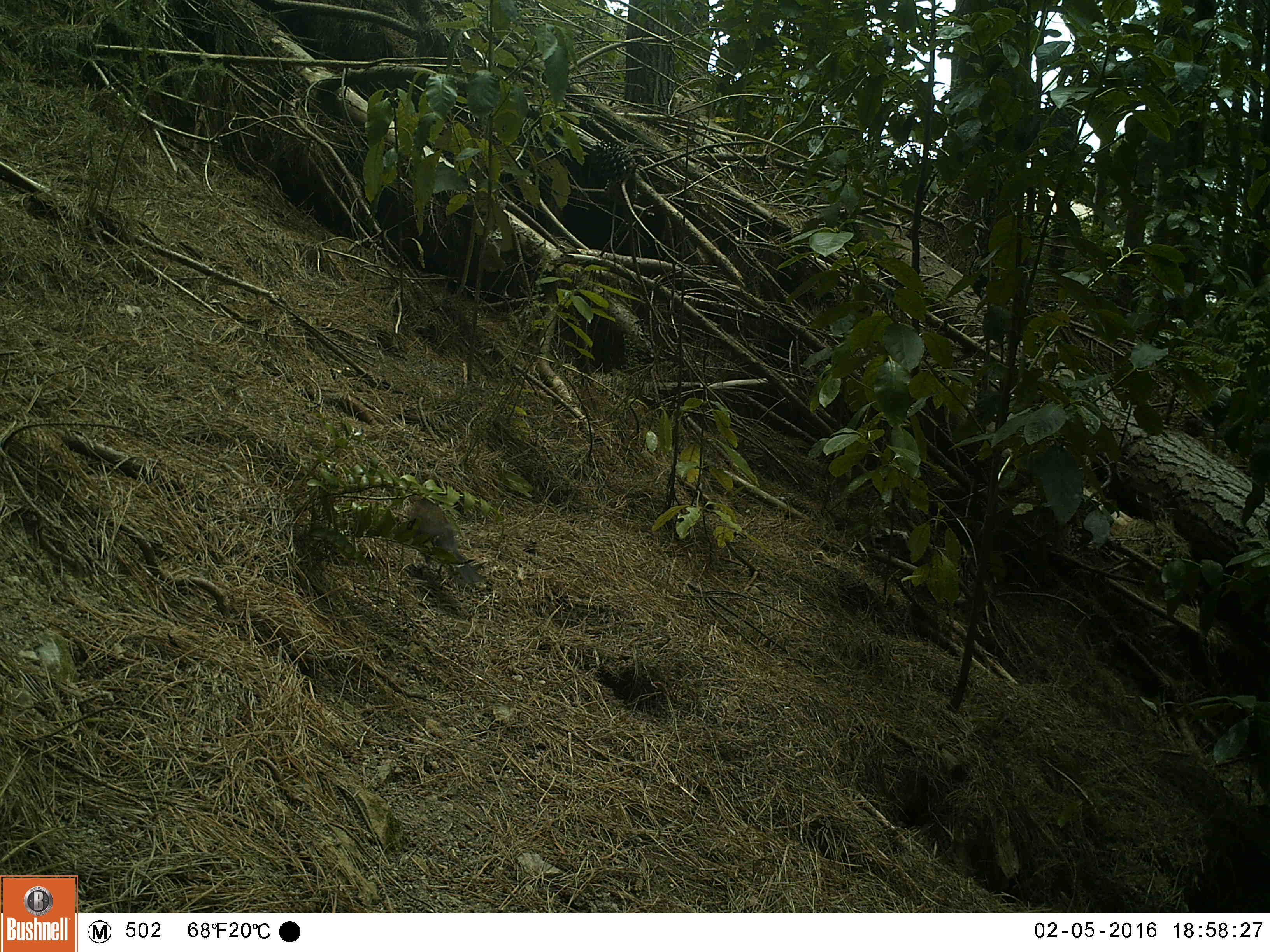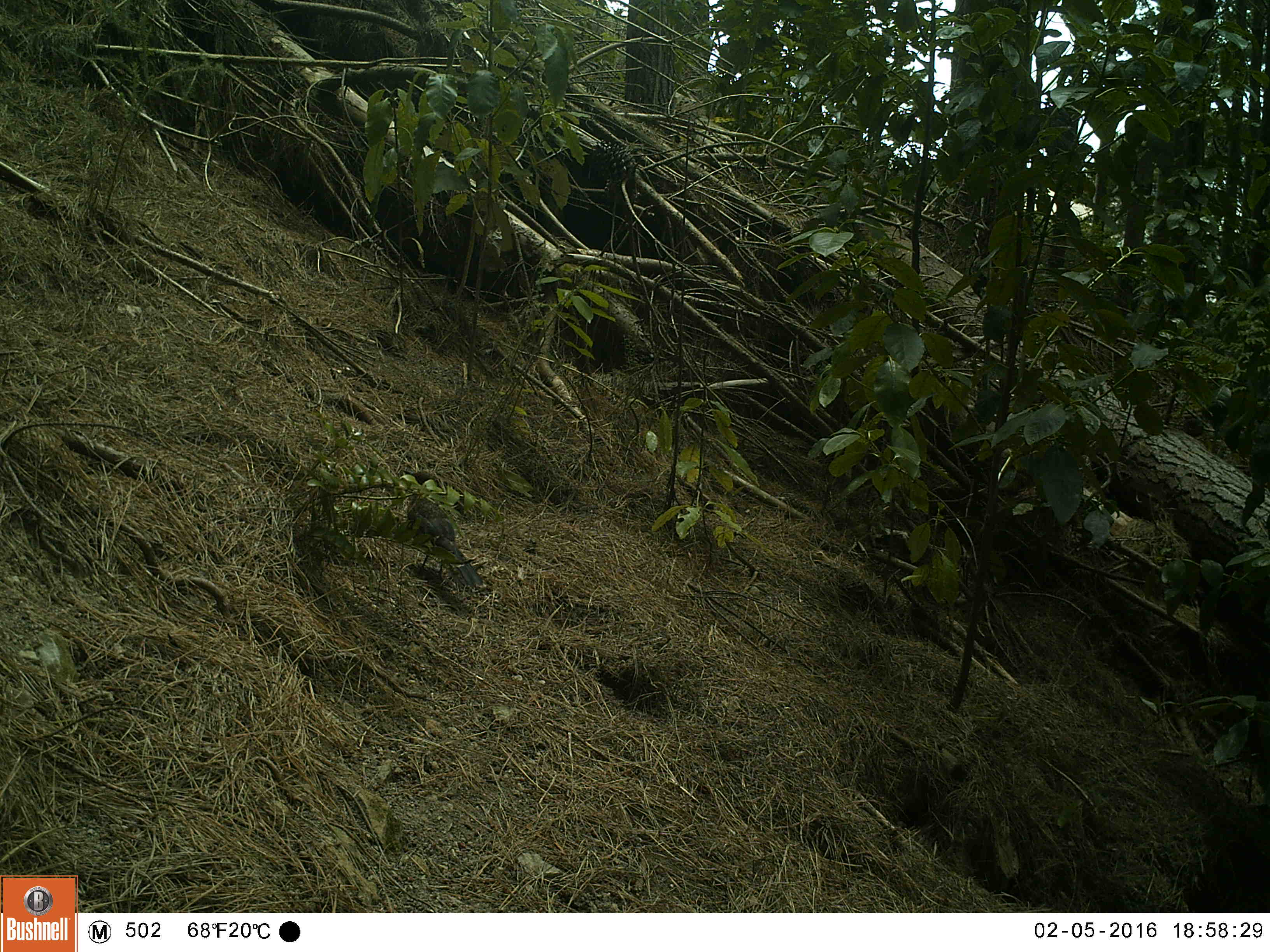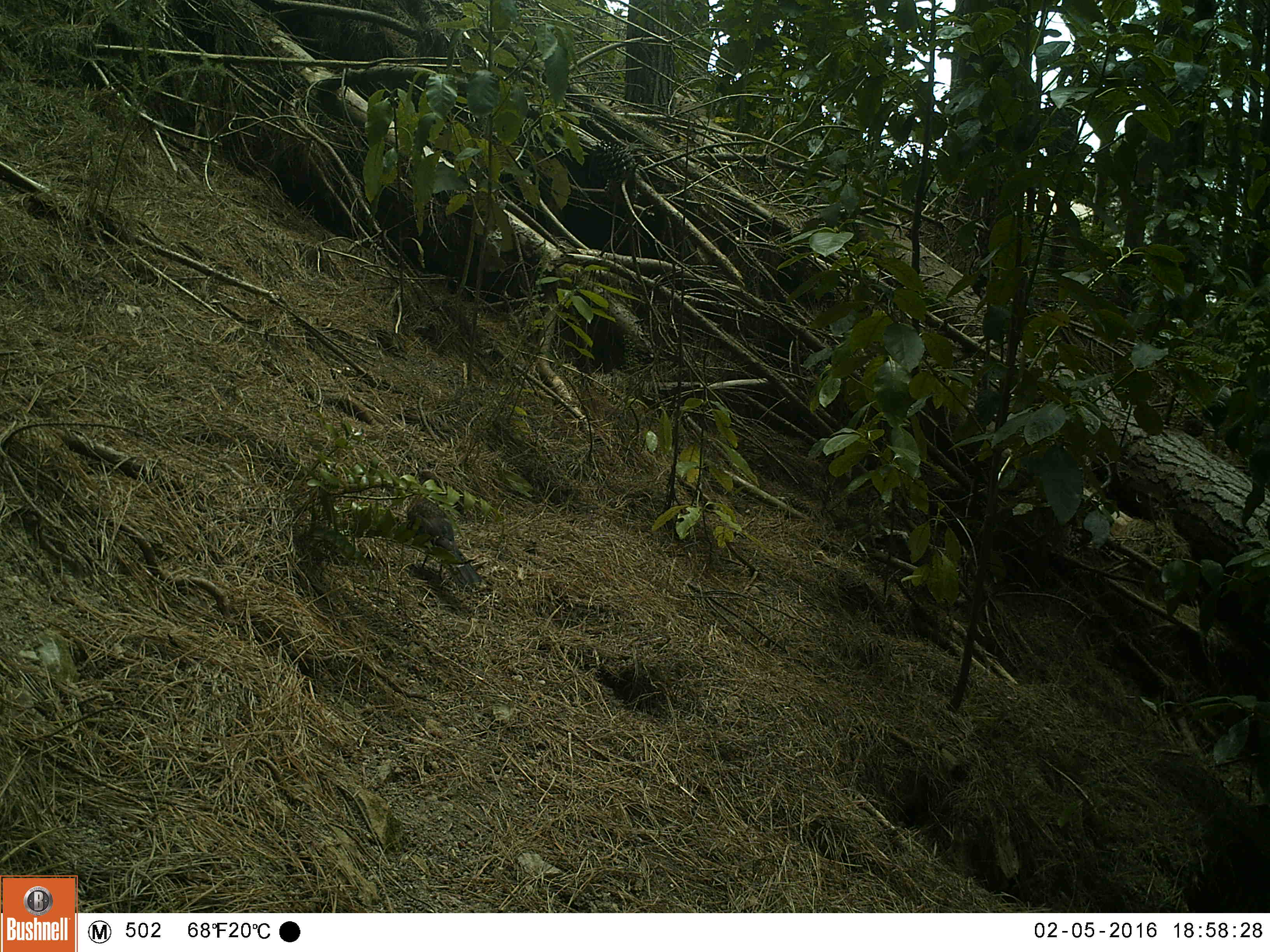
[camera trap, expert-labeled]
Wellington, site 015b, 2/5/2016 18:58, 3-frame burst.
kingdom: Animalia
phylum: Chordata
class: Aves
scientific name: Aves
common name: bird